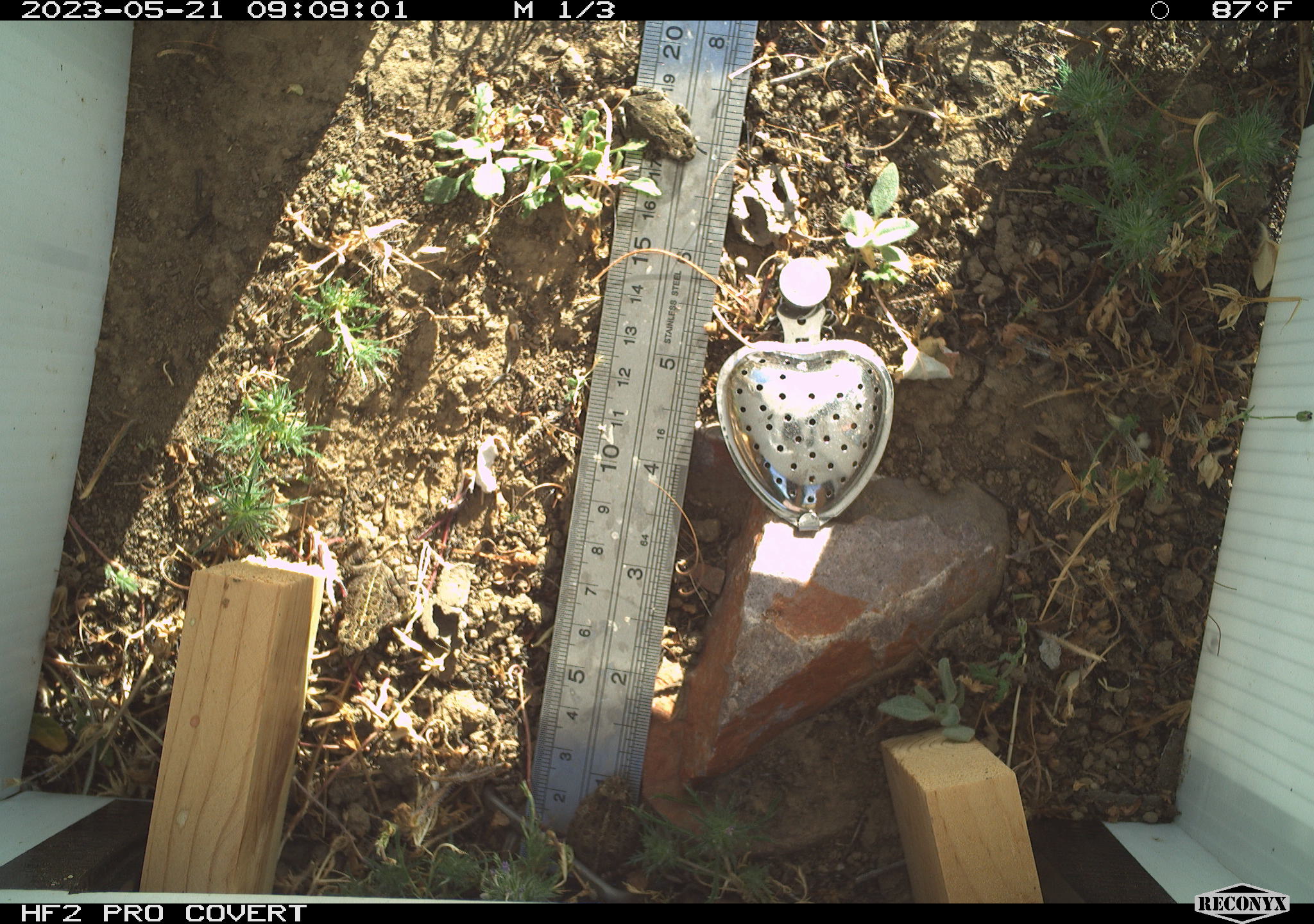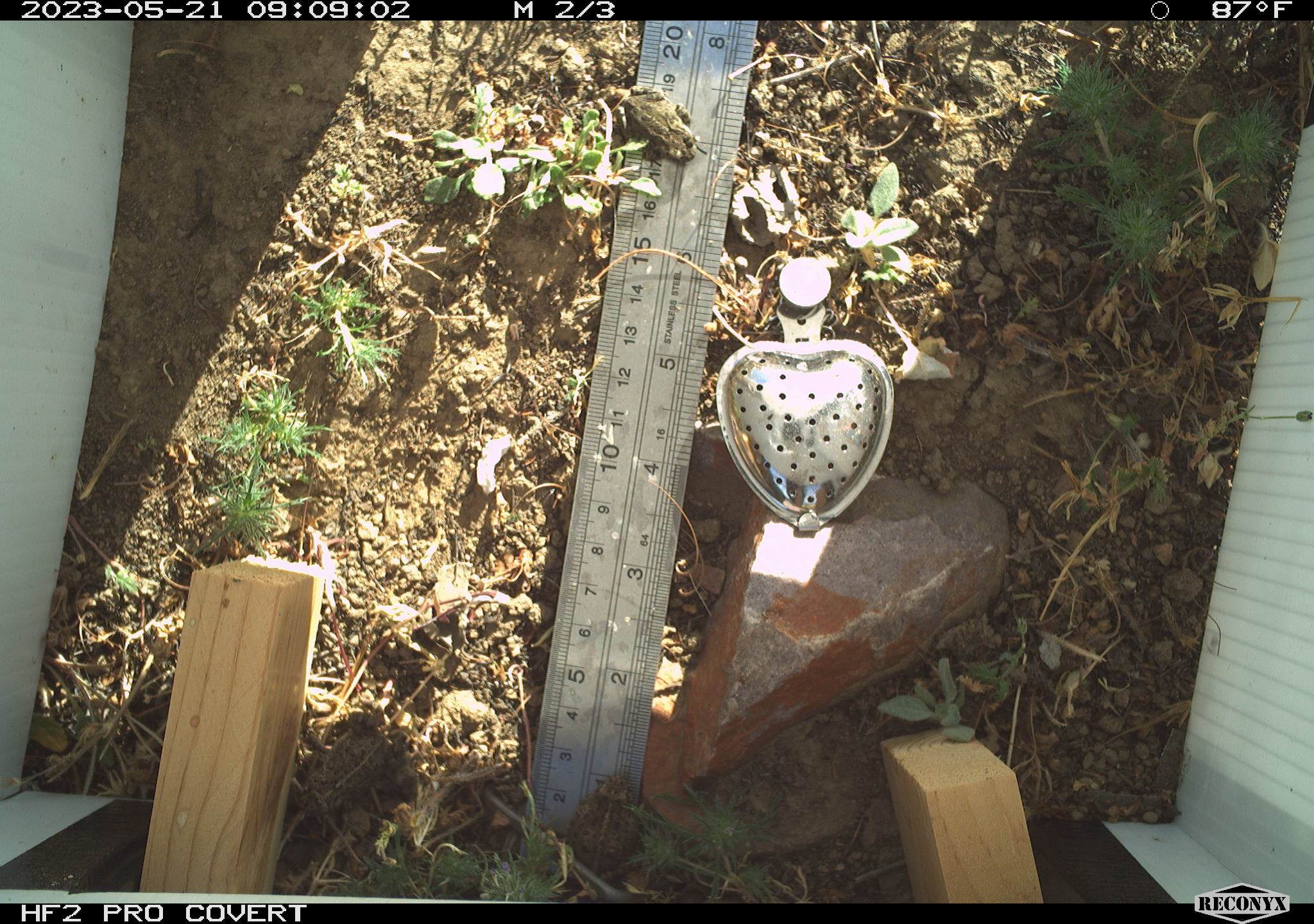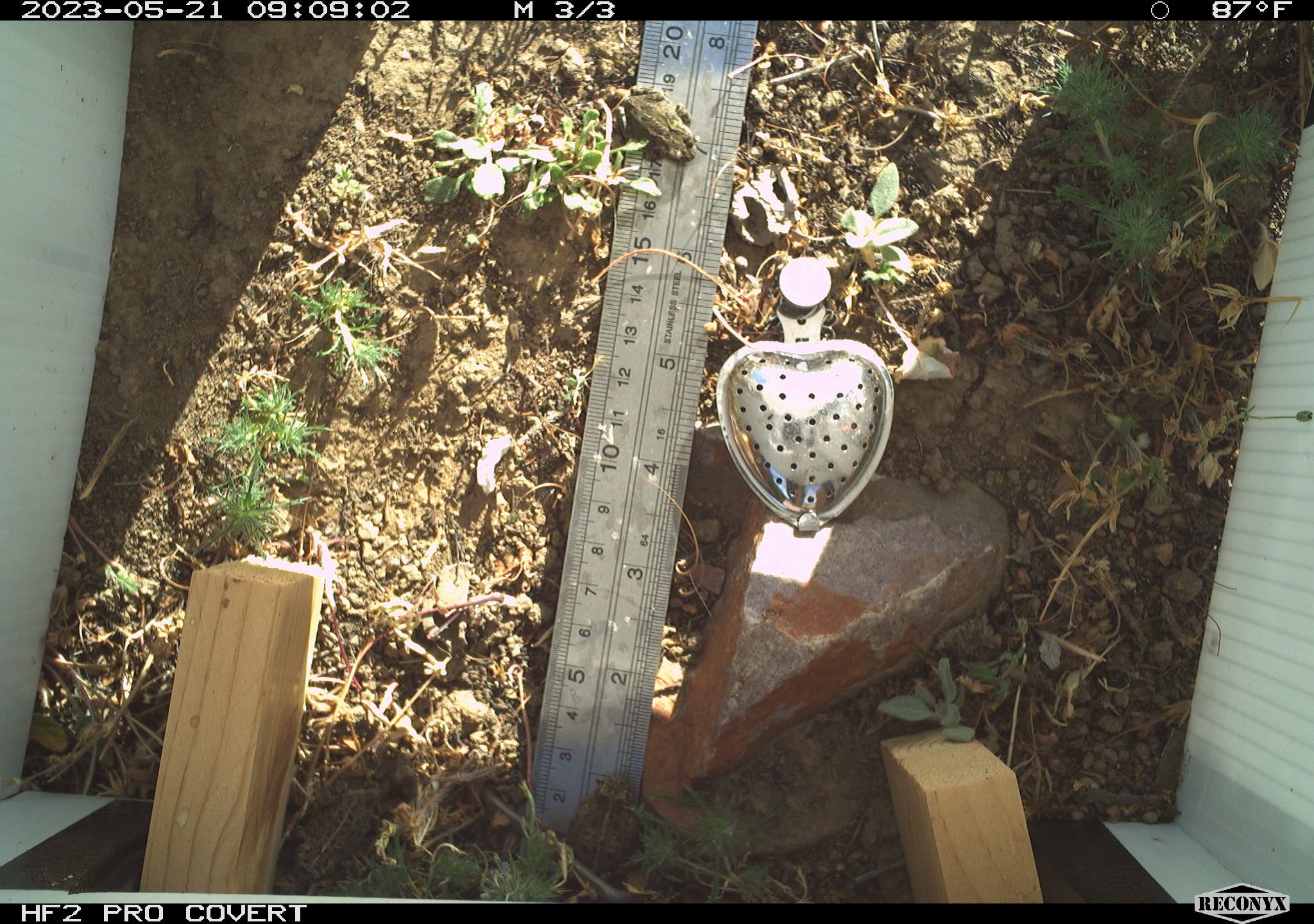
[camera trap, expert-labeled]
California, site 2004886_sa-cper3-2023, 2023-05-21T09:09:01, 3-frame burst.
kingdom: Animalia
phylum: Chordata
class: Amphibia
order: Anura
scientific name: Anura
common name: frogs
Frogs (Anura).